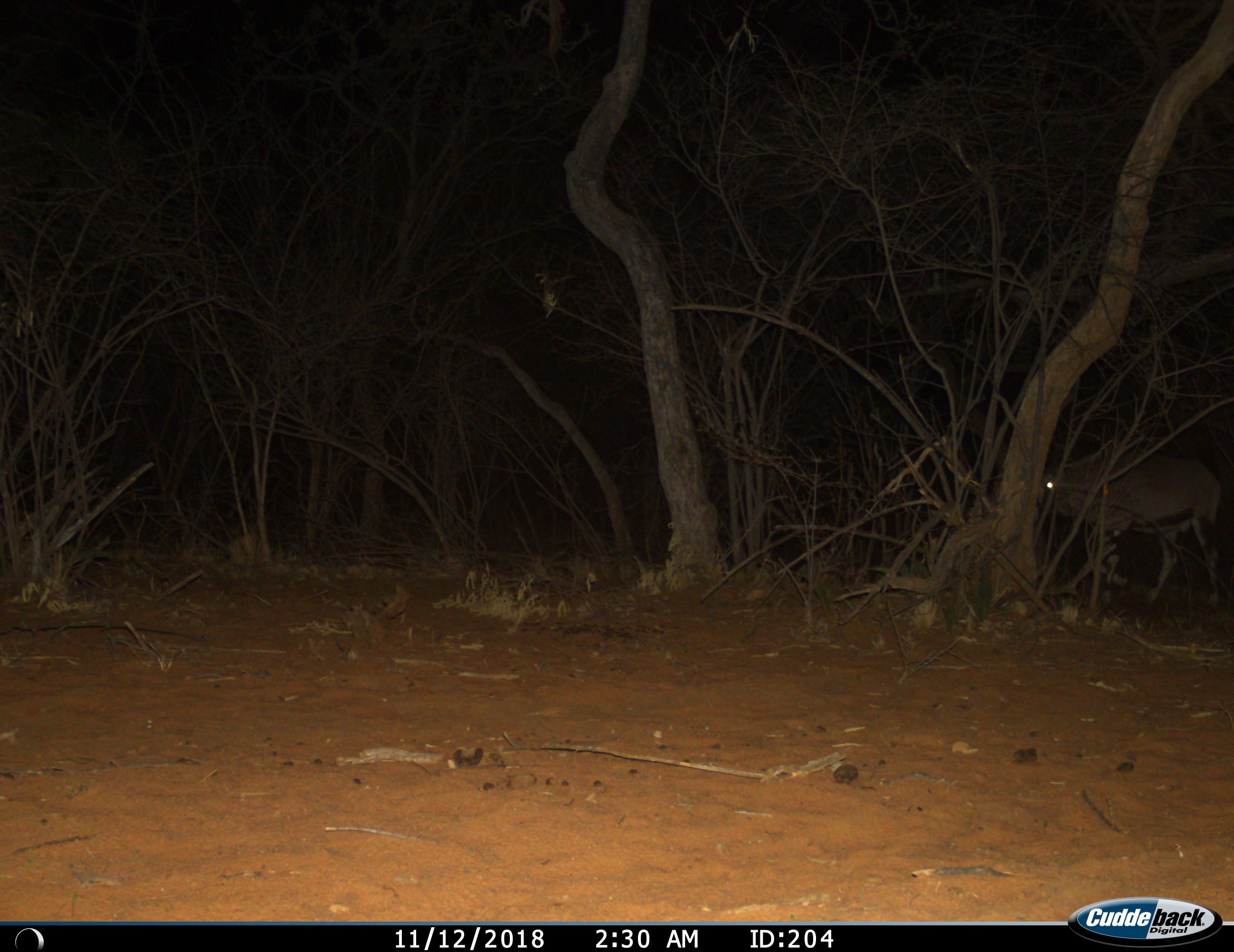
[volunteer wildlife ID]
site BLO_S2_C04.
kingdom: Animalia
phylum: Chordata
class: Mammalia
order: Artiodactyla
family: Bovidae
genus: Oryx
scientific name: Oryx gazella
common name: gemsbok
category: oryx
Oryx (gemsbok) (Oryx gazella), count 1. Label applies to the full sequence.